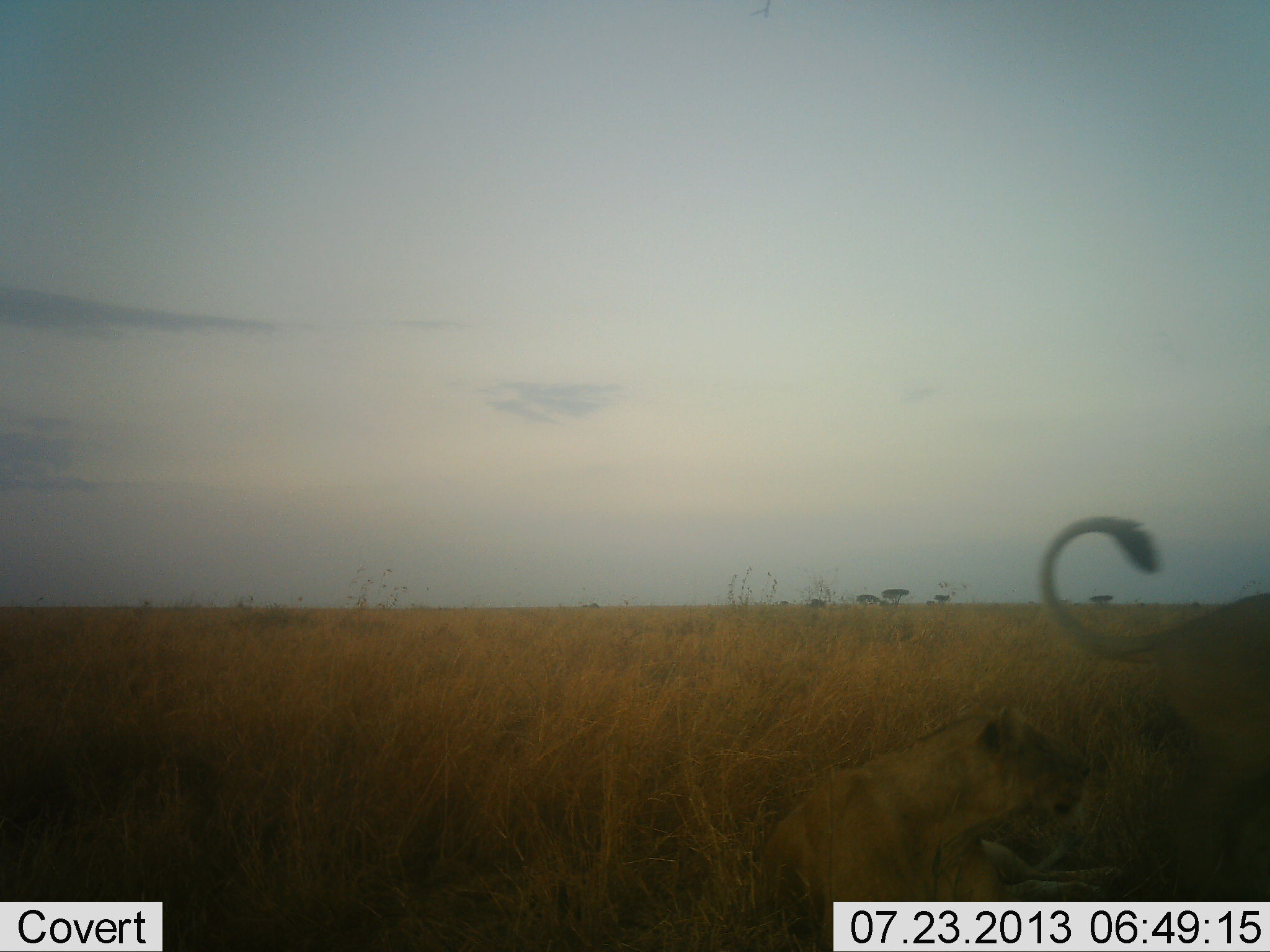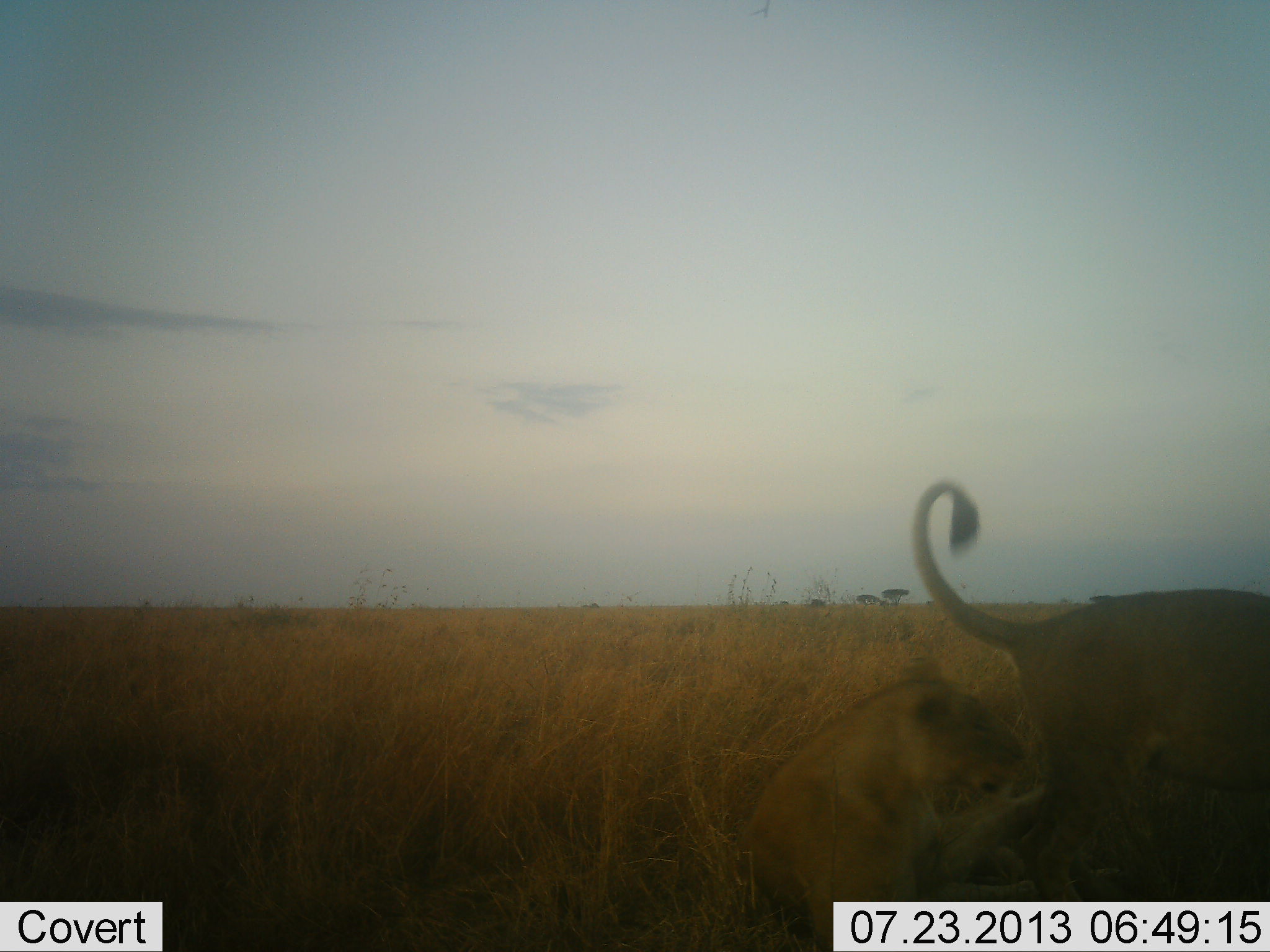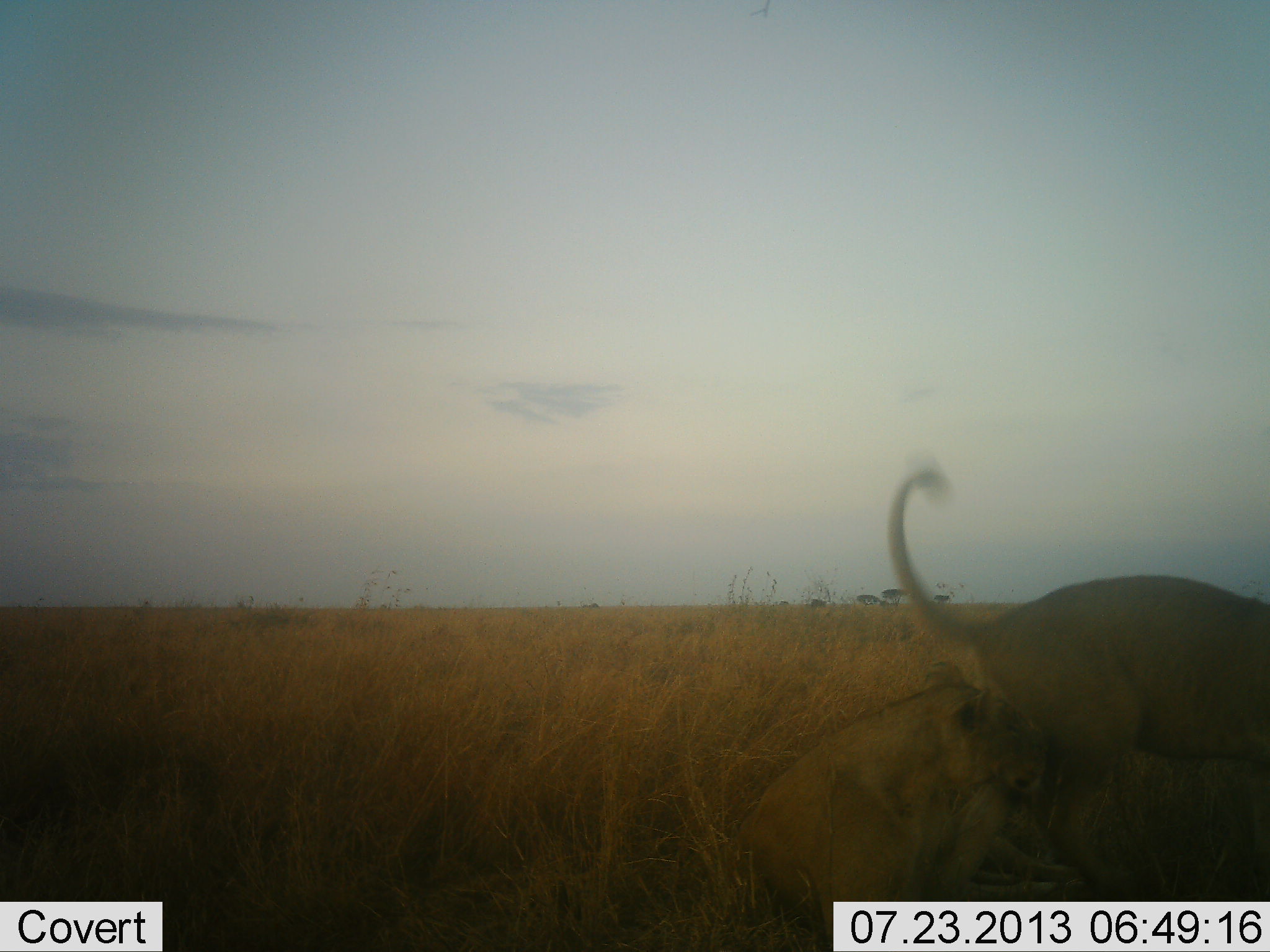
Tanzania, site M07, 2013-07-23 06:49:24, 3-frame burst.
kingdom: Animalia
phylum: Chordata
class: Mammalia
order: Carnivora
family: Felidae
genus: Panthera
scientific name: Panthera leo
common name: lion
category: lionfemale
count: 2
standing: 20%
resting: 80%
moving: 60%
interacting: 20%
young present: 10%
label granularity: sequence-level